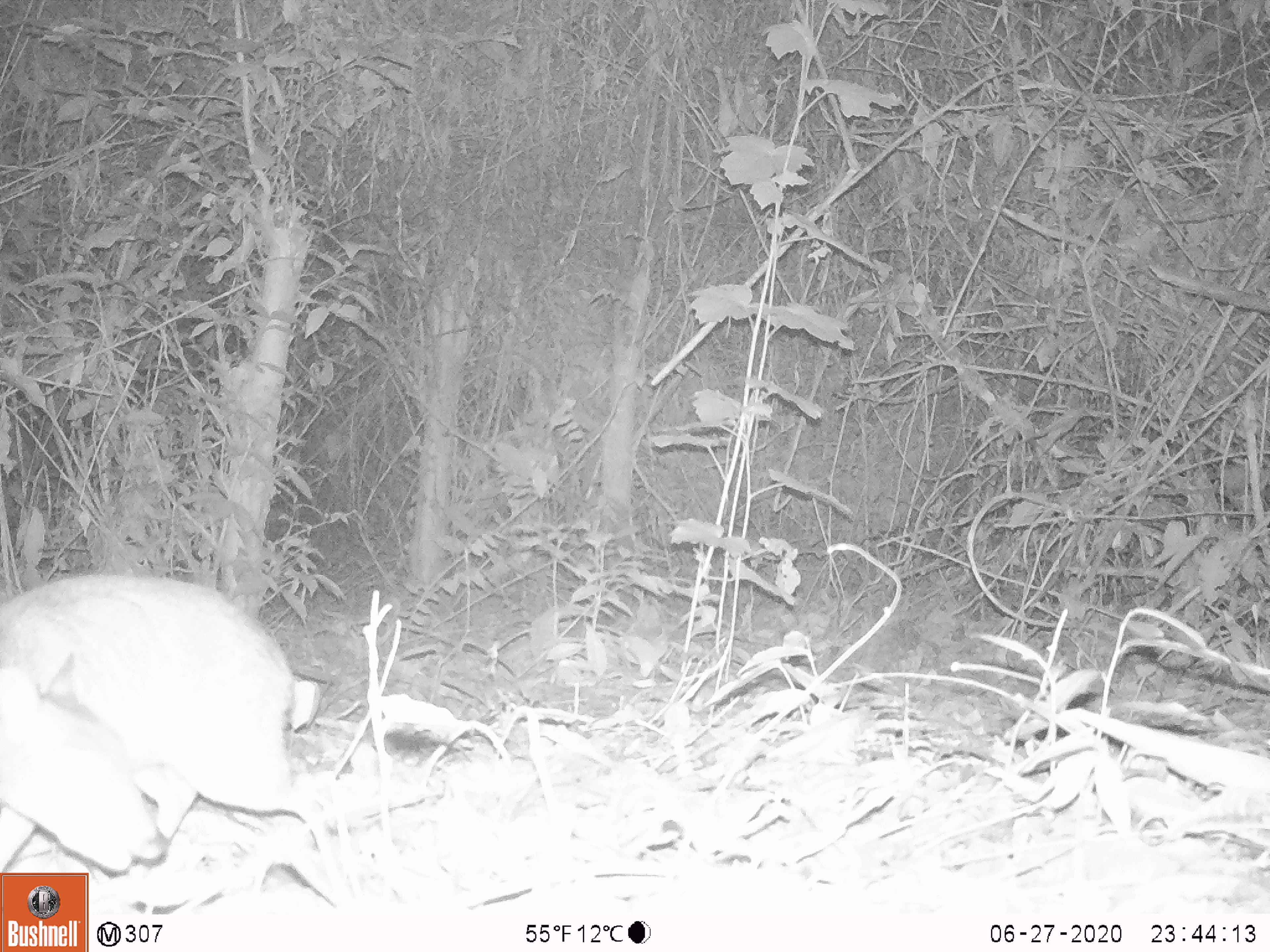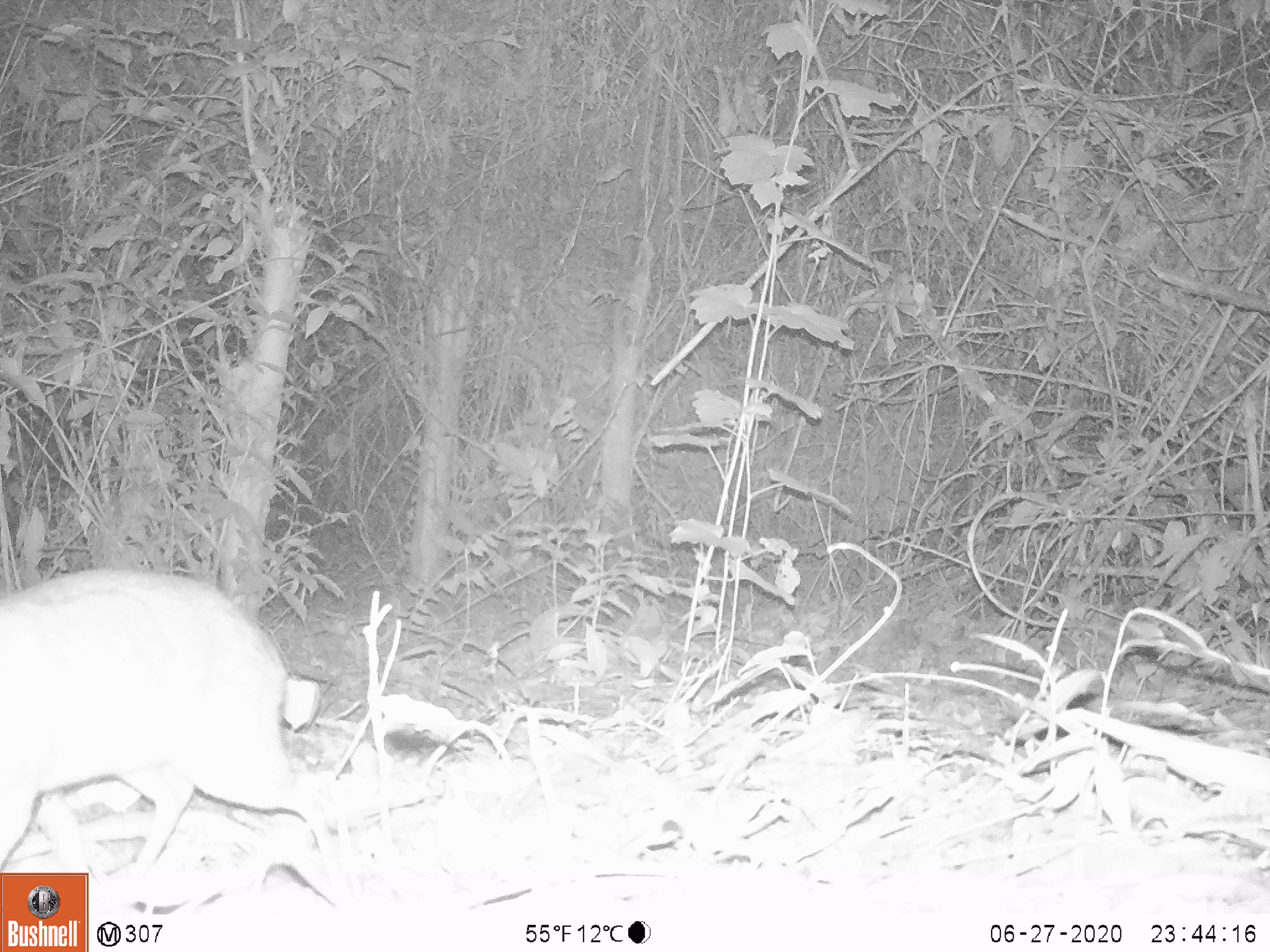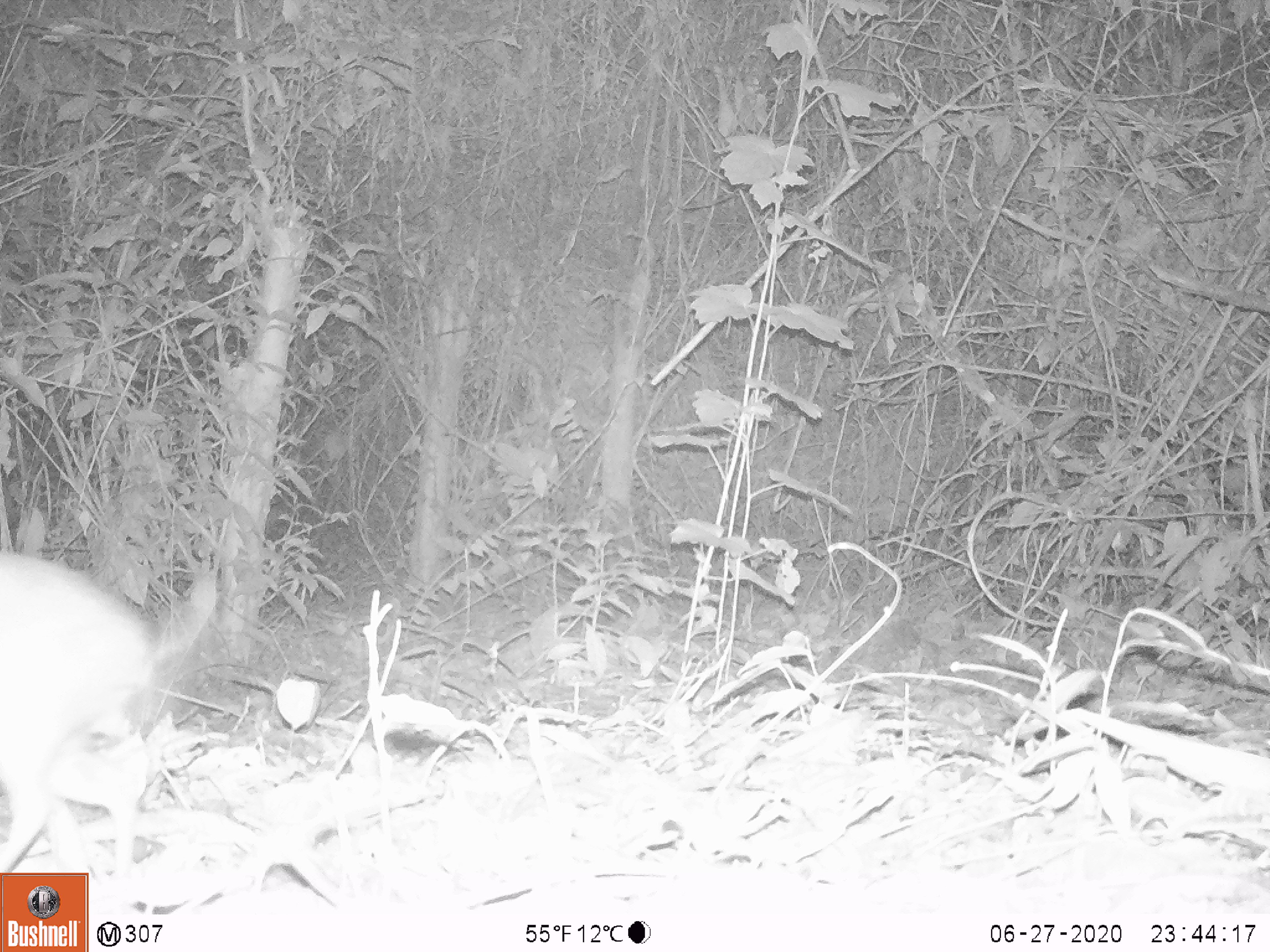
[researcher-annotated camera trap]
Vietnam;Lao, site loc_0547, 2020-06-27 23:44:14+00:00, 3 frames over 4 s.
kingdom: Animalia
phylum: Chordata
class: Mammalia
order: Artiodactyla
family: Tragulidae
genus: Moschiola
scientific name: Moschiola meminna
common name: chevrotain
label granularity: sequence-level